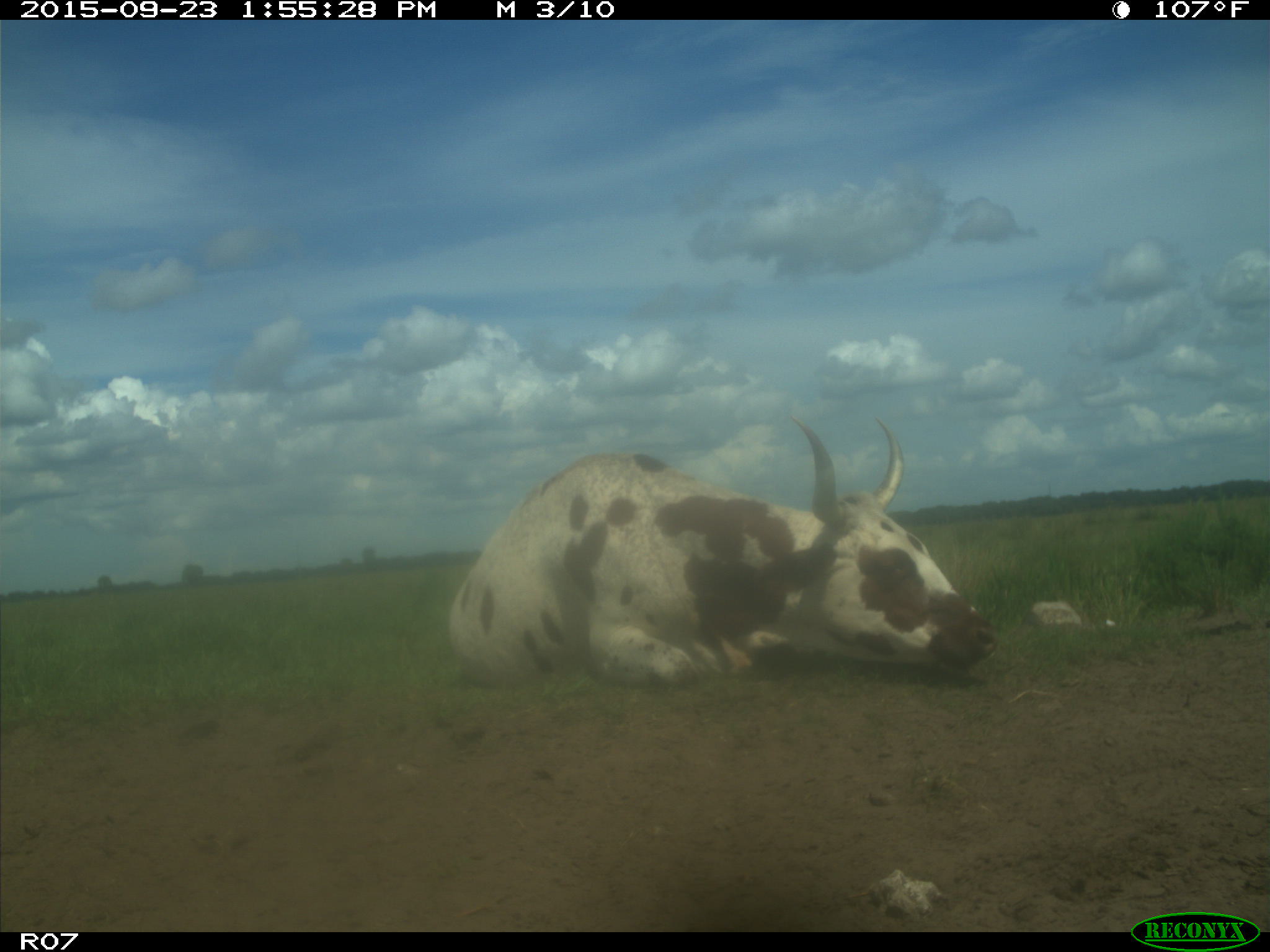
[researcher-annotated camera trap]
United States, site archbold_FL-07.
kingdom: Animalia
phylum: Chordata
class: Mammalia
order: Artiodactyla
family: Bovidae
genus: Bos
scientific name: Bos taurus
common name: domestic cow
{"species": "Bos taurus (domestic cow)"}